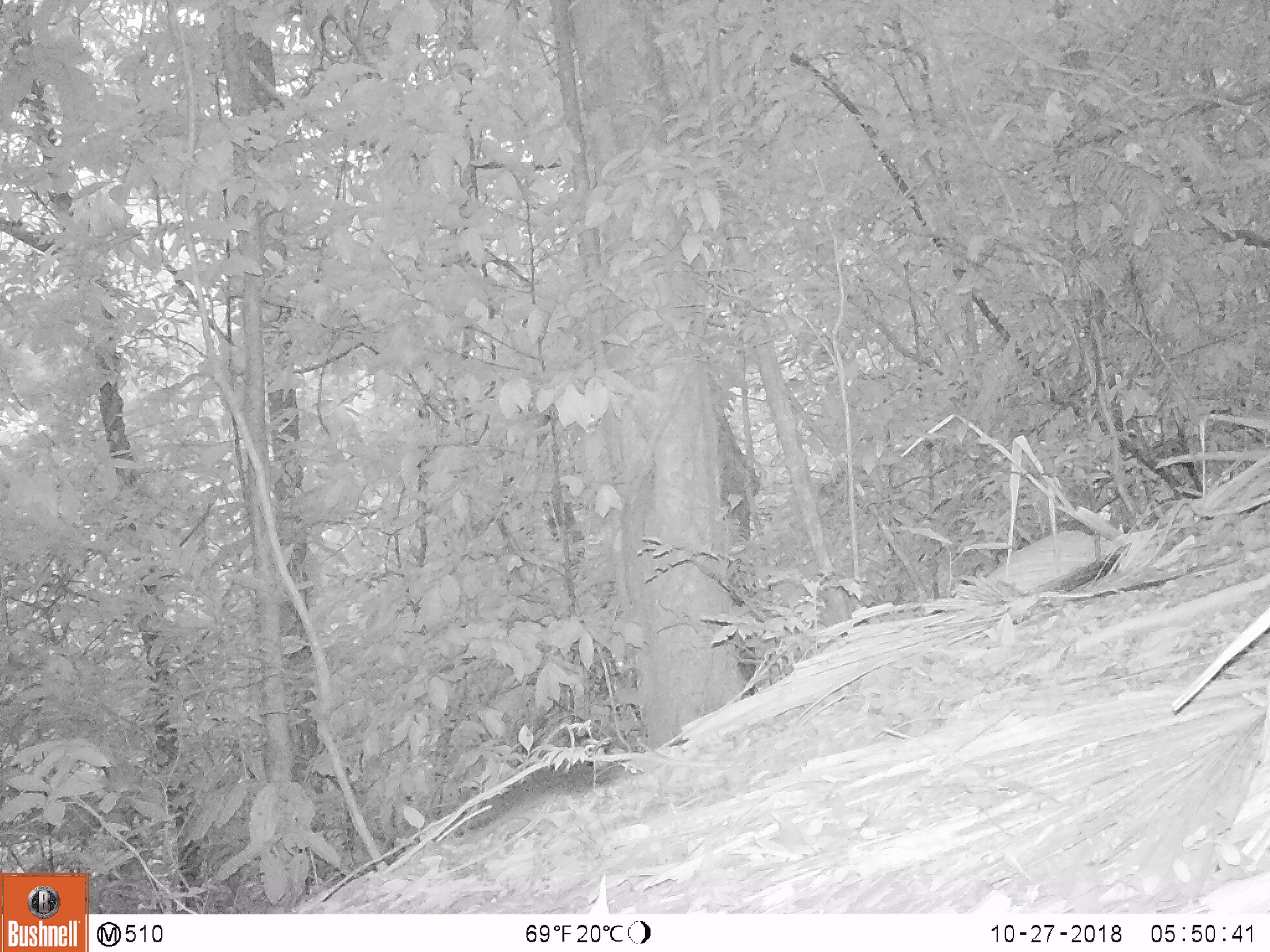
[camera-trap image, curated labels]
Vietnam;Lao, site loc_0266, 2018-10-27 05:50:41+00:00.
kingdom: Animalia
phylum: Chordata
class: Mammalia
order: Rodentia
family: Sciuridae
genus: Sciurus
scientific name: Sciurus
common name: squirrel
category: unidentified squirrel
Unidentified squirrel (squirrel) (Sciurus). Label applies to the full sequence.